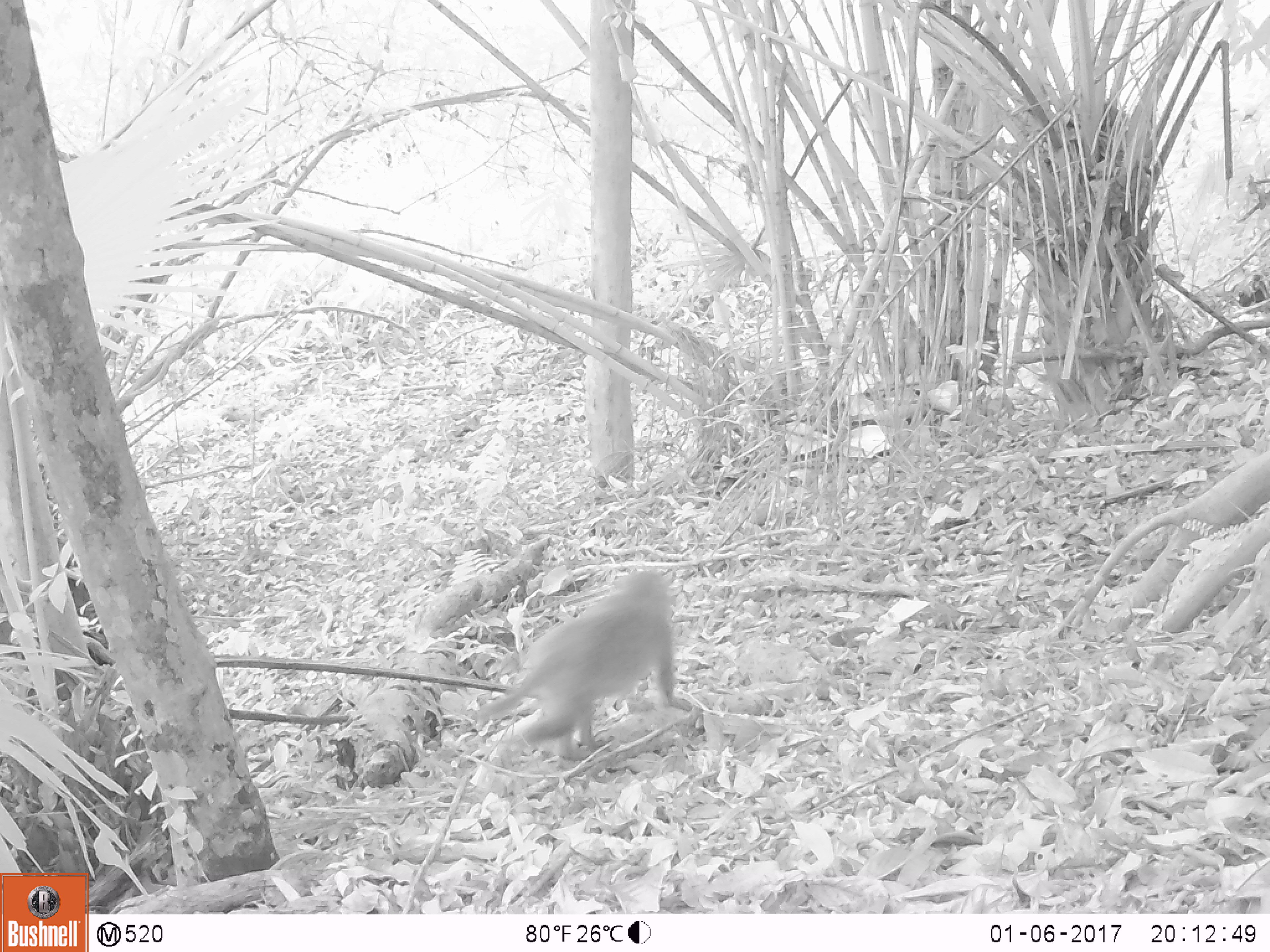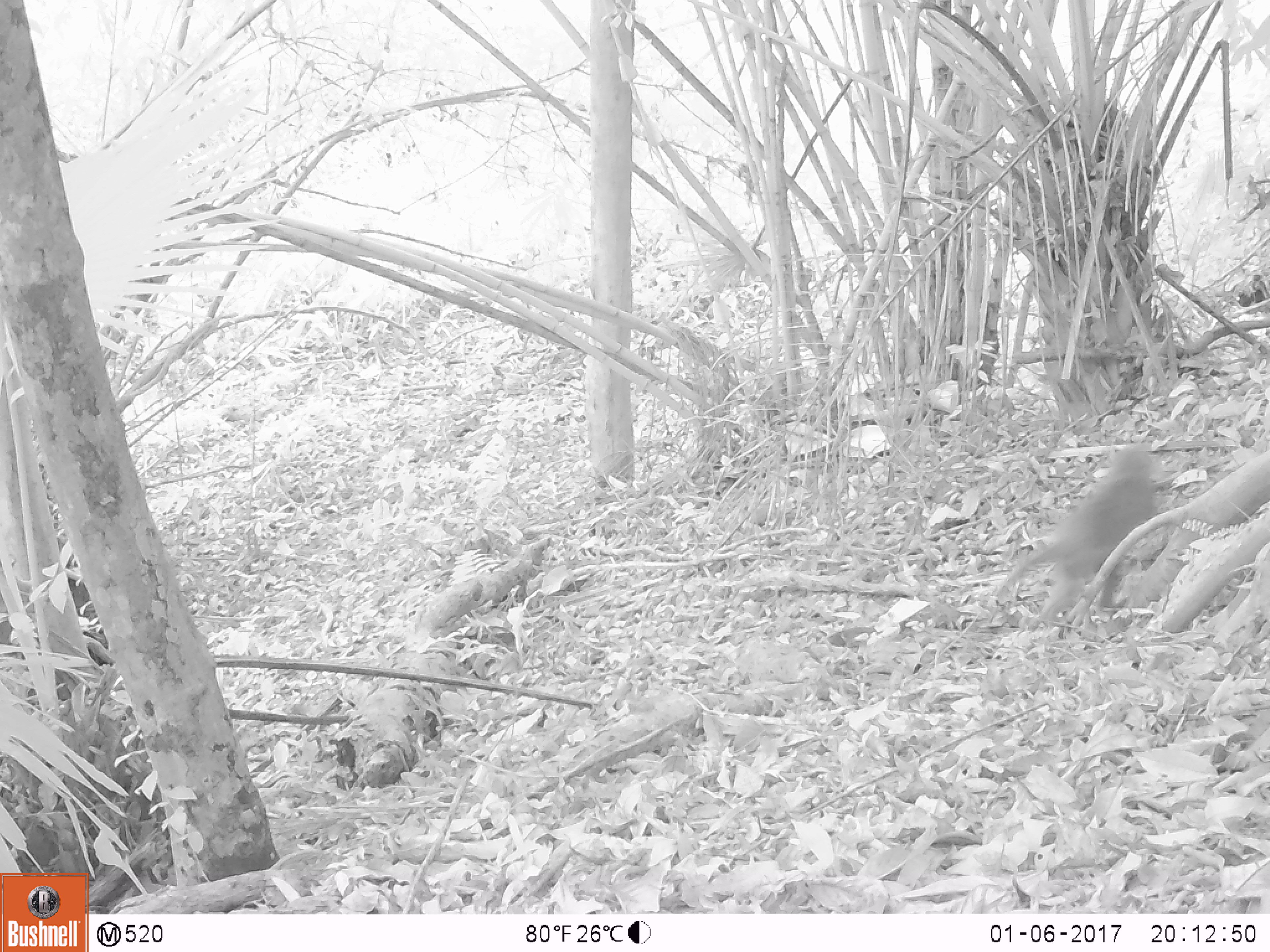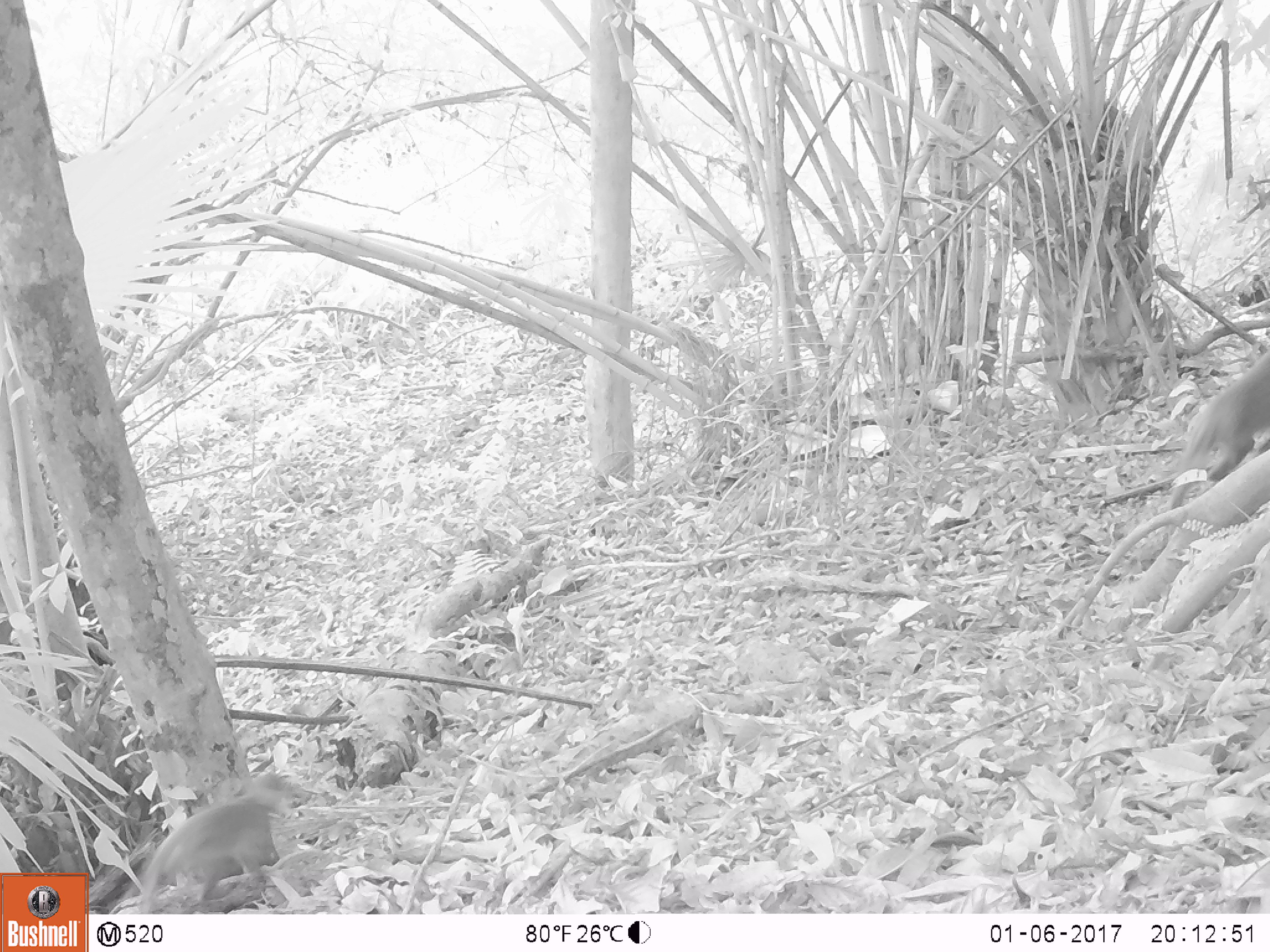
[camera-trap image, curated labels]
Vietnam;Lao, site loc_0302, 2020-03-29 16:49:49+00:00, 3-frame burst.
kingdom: Animalia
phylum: Chordata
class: Mammalia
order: Primates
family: Cercopithecidae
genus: Macaca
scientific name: Macaca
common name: macaques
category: assam or rhesus macaque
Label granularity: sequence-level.